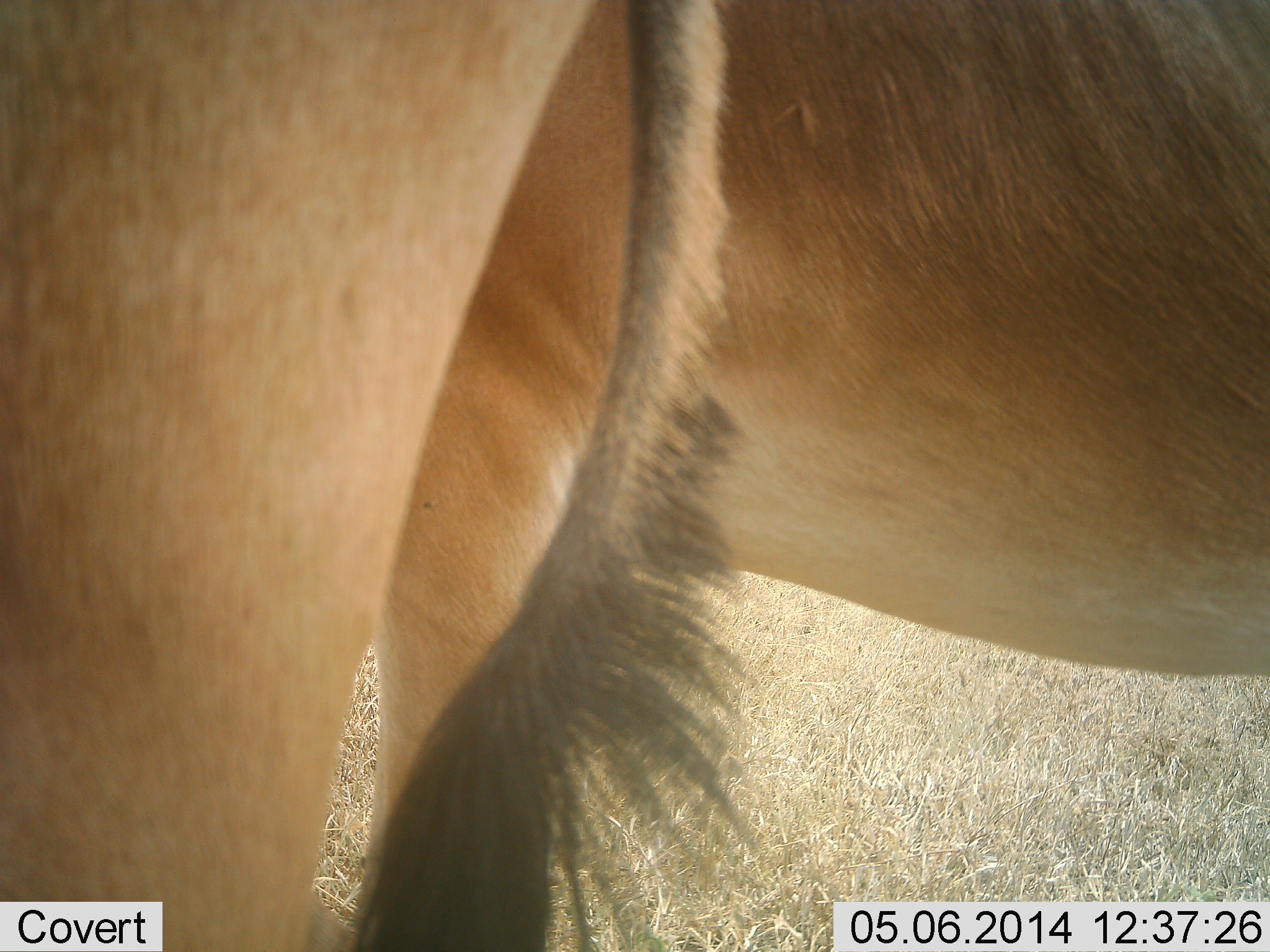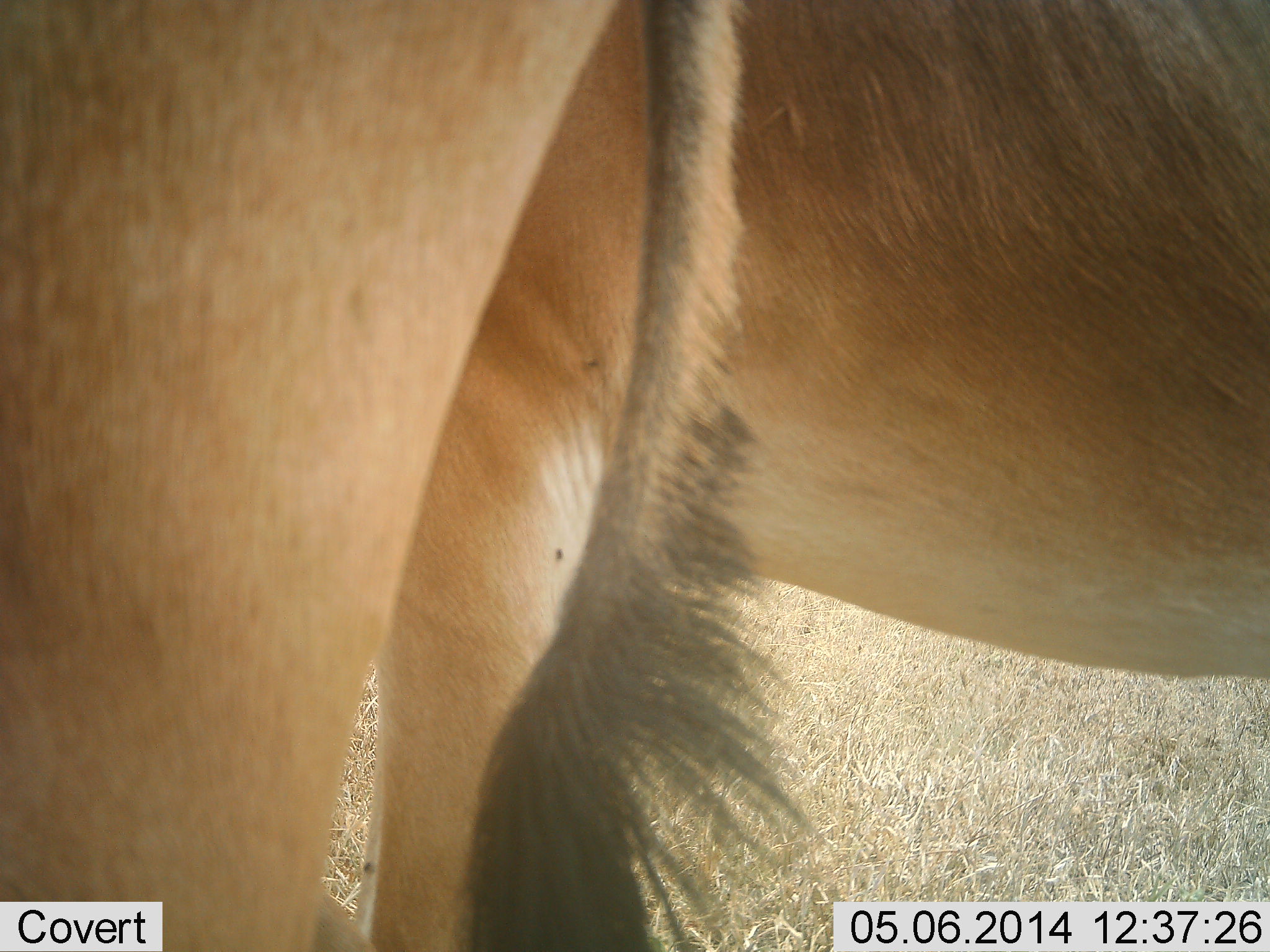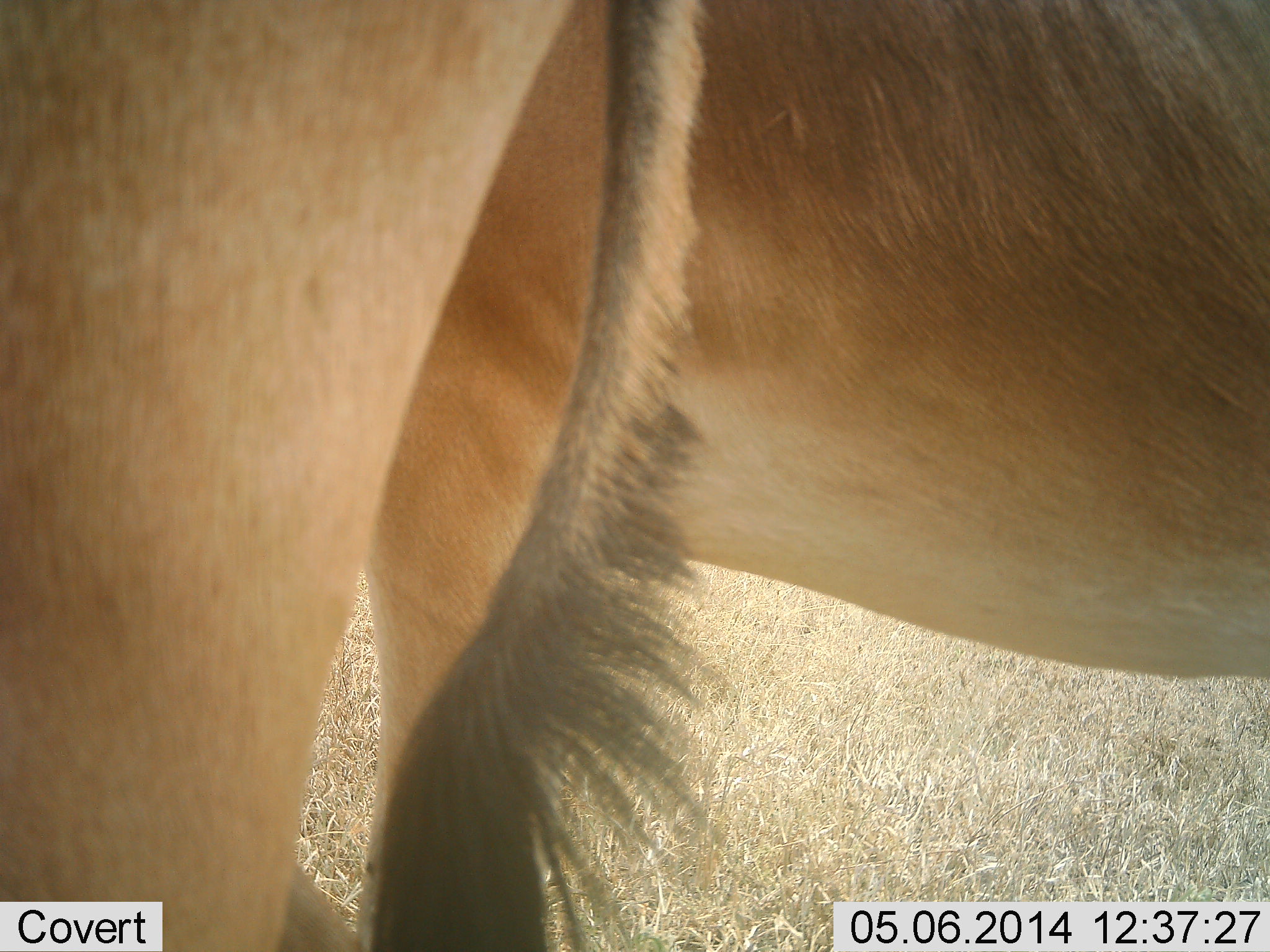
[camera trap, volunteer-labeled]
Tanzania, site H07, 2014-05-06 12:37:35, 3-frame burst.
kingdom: Animalia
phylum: Chordata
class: Mammalia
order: Artiodactyla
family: Bovidae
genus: Alcelaphus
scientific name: Alcelaphus buselaphus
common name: hartebeest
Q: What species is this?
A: Hartebeest (Alcelaphus buselaphus).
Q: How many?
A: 2.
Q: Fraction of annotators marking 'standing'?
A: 100%.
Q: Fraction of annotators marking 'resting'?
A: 0%.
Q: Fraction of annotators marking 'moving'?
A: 0%.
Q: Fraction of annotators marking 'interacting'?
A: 0%.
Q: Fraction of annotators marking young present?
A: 0%.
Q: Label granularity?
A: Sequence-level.